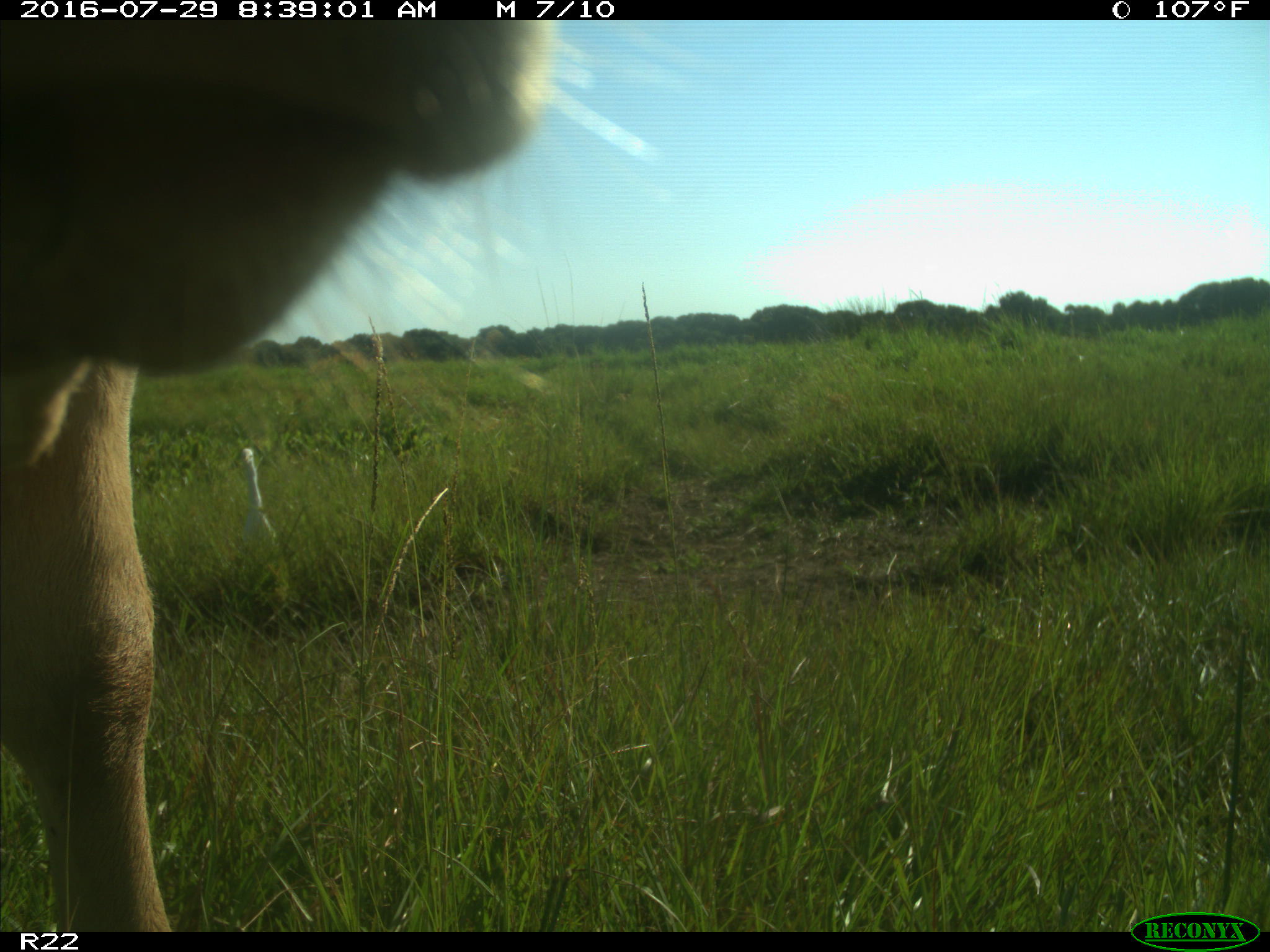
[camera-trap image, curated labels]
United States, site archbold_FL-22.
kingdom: Animalia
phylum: Chordata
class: Mammalia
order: Artiodactyla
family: Bovidae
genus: Bos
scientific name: Bos taurus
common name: domestic cow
Bos taurus (domestic cow).